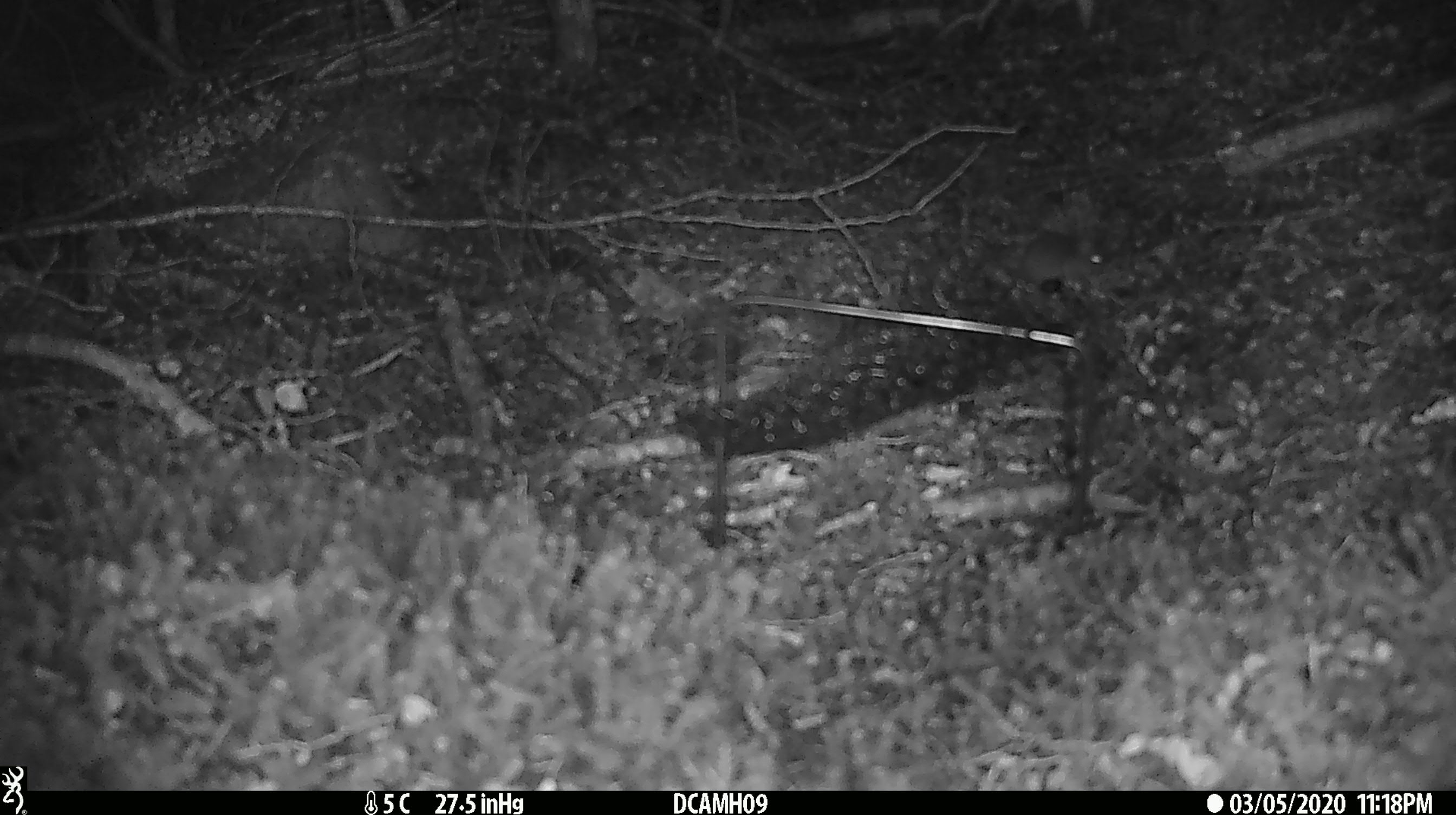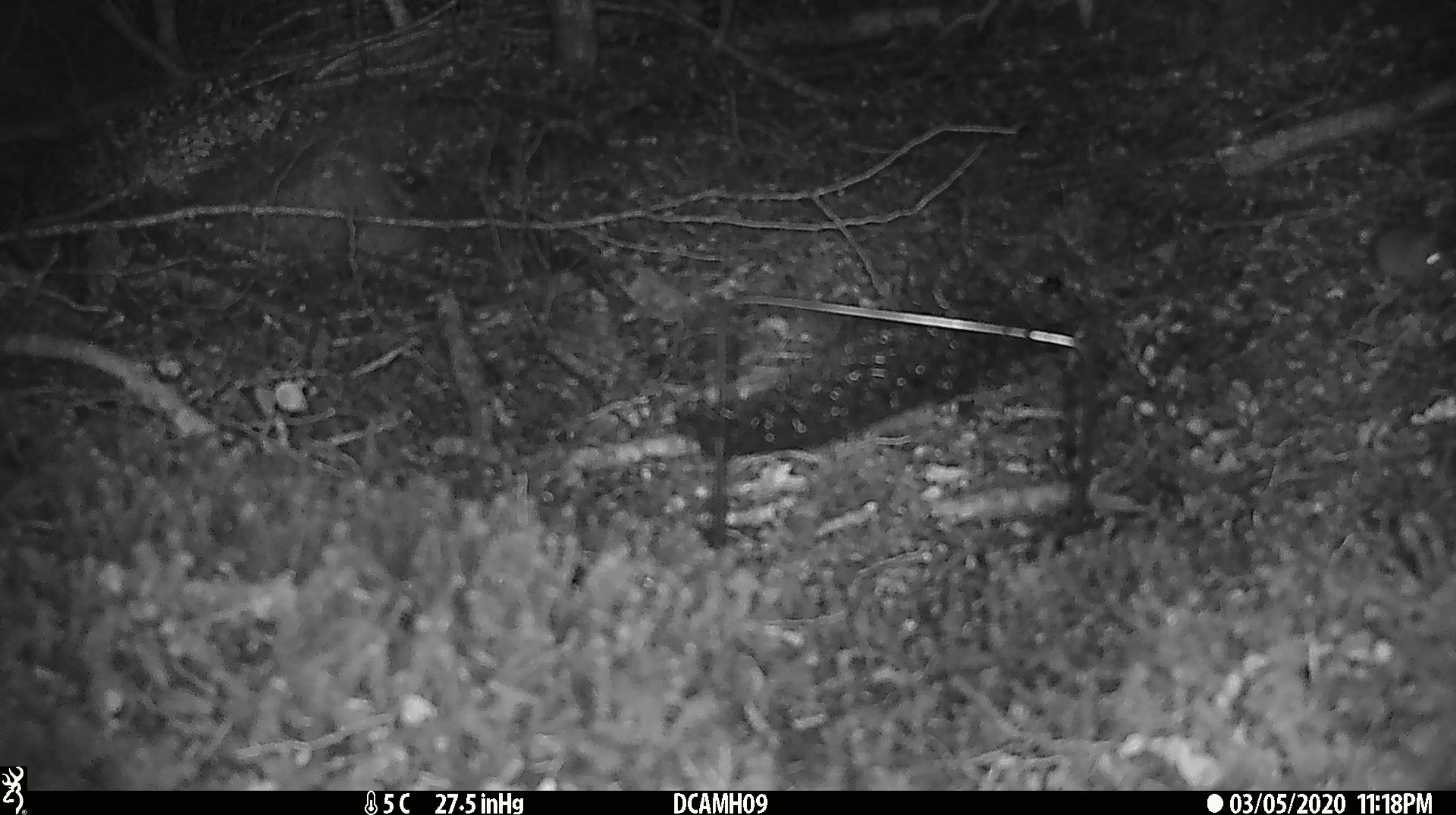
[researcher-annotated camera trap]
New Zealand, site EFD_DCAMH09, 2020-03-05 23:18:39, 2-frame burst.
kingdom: Animalia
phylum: Chordata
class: Mammalia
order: Rodentia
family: Muridae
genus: Mus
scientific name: Mus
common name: mouse